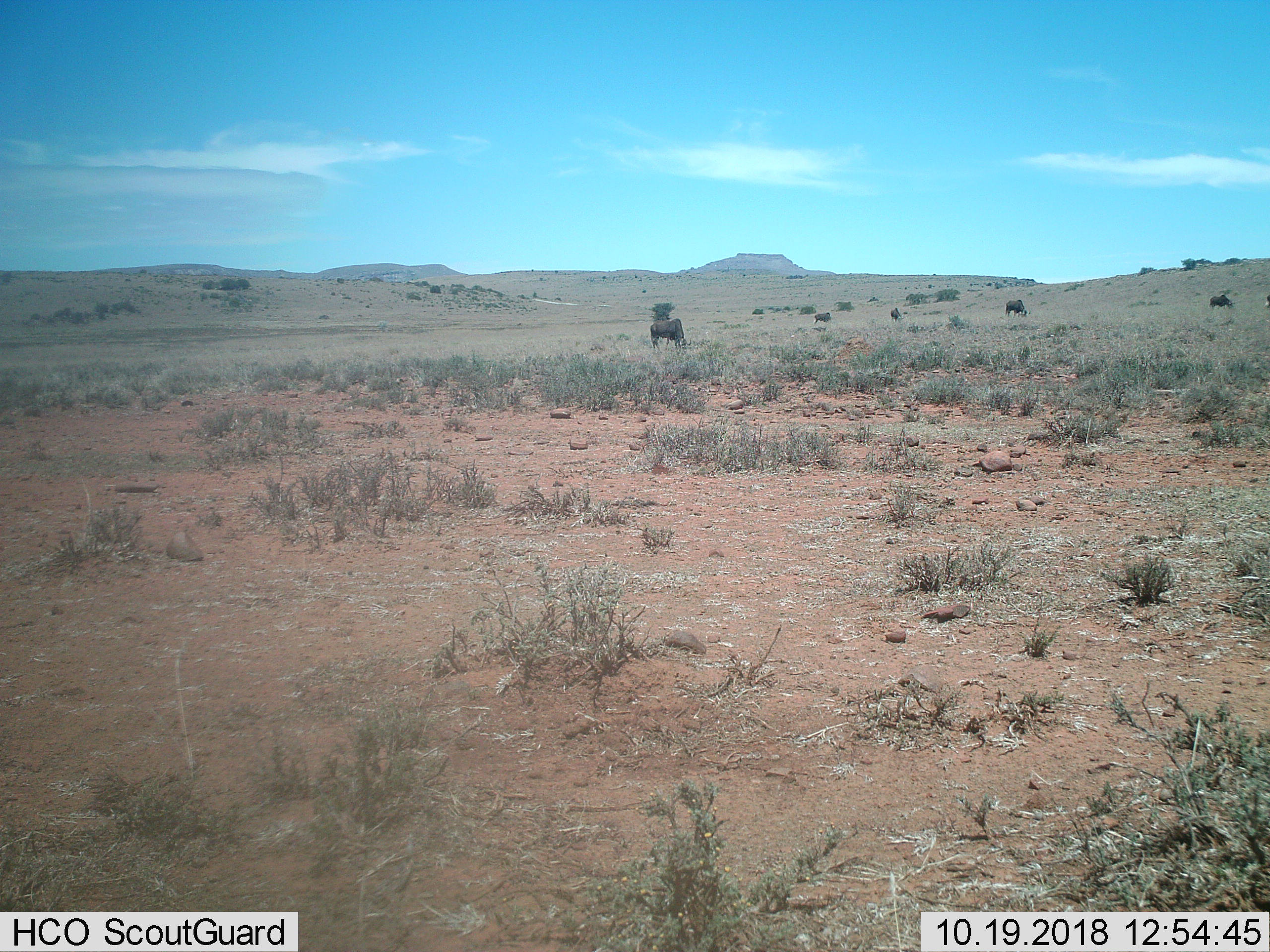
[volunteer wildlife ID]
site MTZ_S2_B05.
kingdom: Animalia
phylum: Chordata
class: Mammalia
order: Artiodactyla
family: Bovidae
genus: Connochaetes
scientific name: Connochaetes gnou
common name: black wildebeest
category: wildebeestblack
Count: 5.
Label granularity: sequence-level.